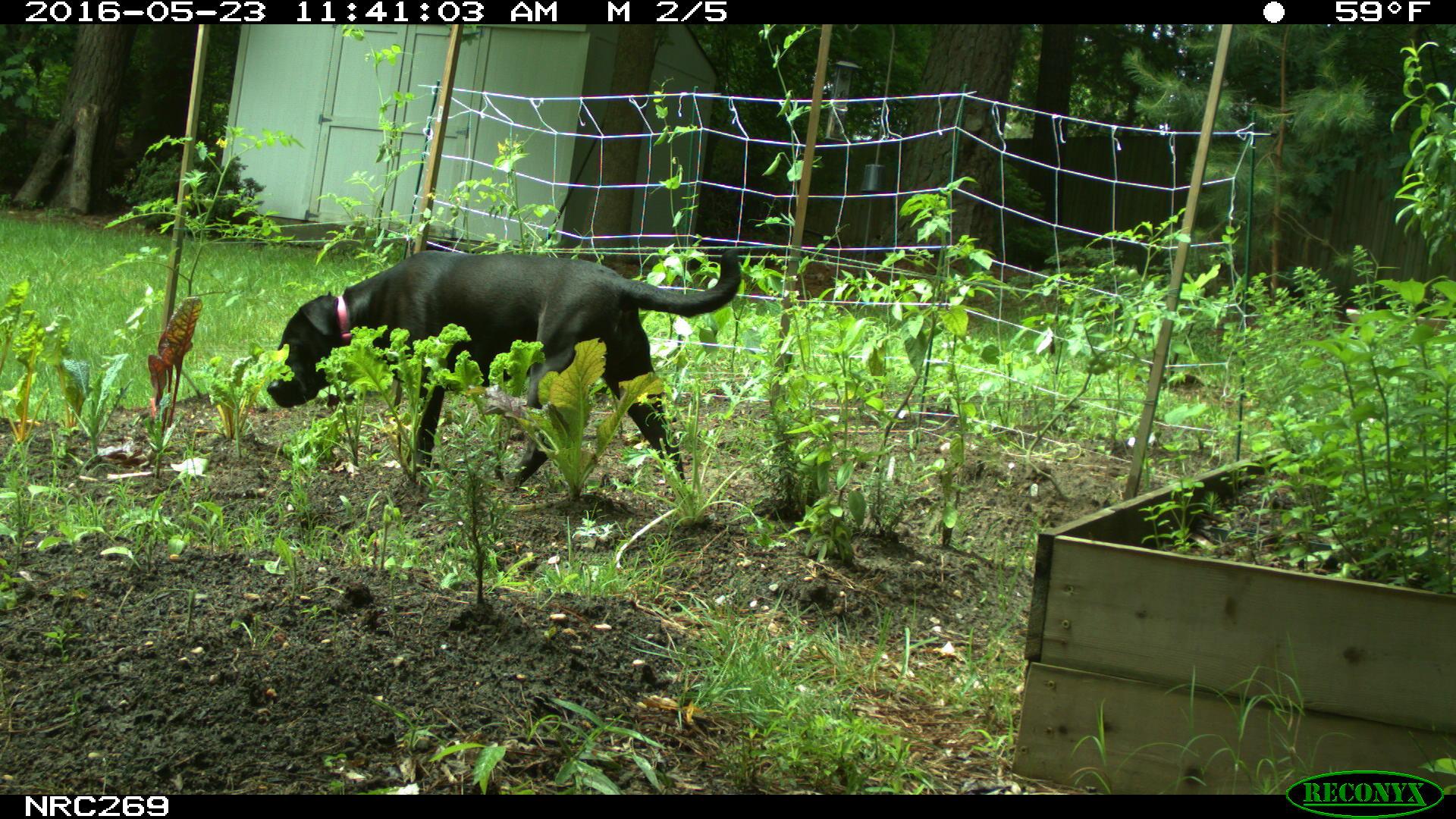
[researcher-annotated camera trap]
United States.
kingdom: Animalia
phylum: Chordata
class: Mammalia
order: Carnivora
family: Canidae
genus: Canis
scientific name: Canis familiaris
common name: domestic dog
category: Dog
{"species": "Dog (domestic dog) (Canis familiaris)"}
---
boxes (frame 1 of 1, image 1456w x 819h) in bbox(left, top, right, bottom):
Dog: bbox(260, 235, 753, 500)